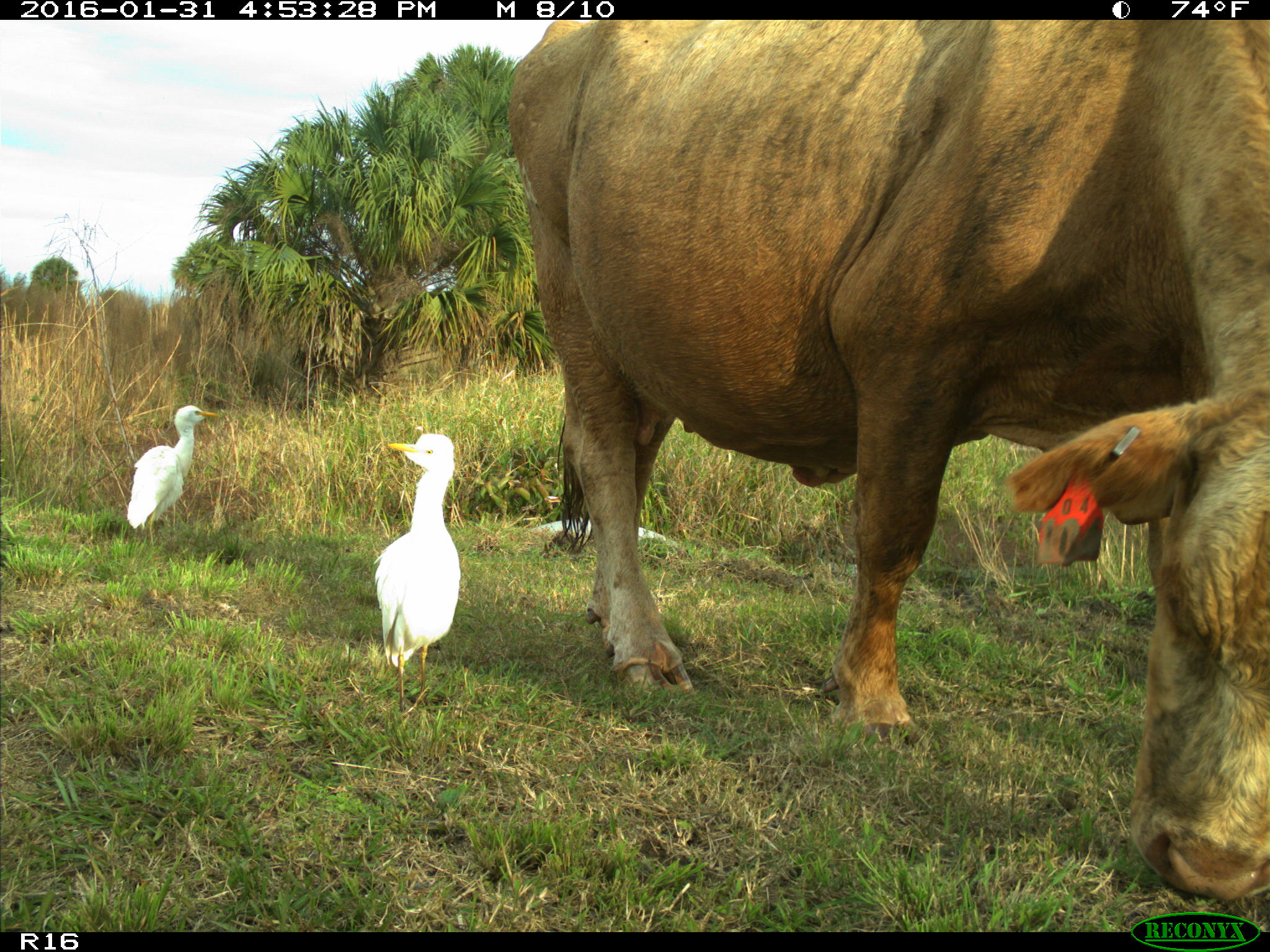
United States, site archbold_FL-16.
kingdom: Animalia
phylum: Chordata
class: Mammalia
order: Artiodactyla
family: Bovidae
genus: Bos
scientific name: Bos taurus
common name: domestic cow